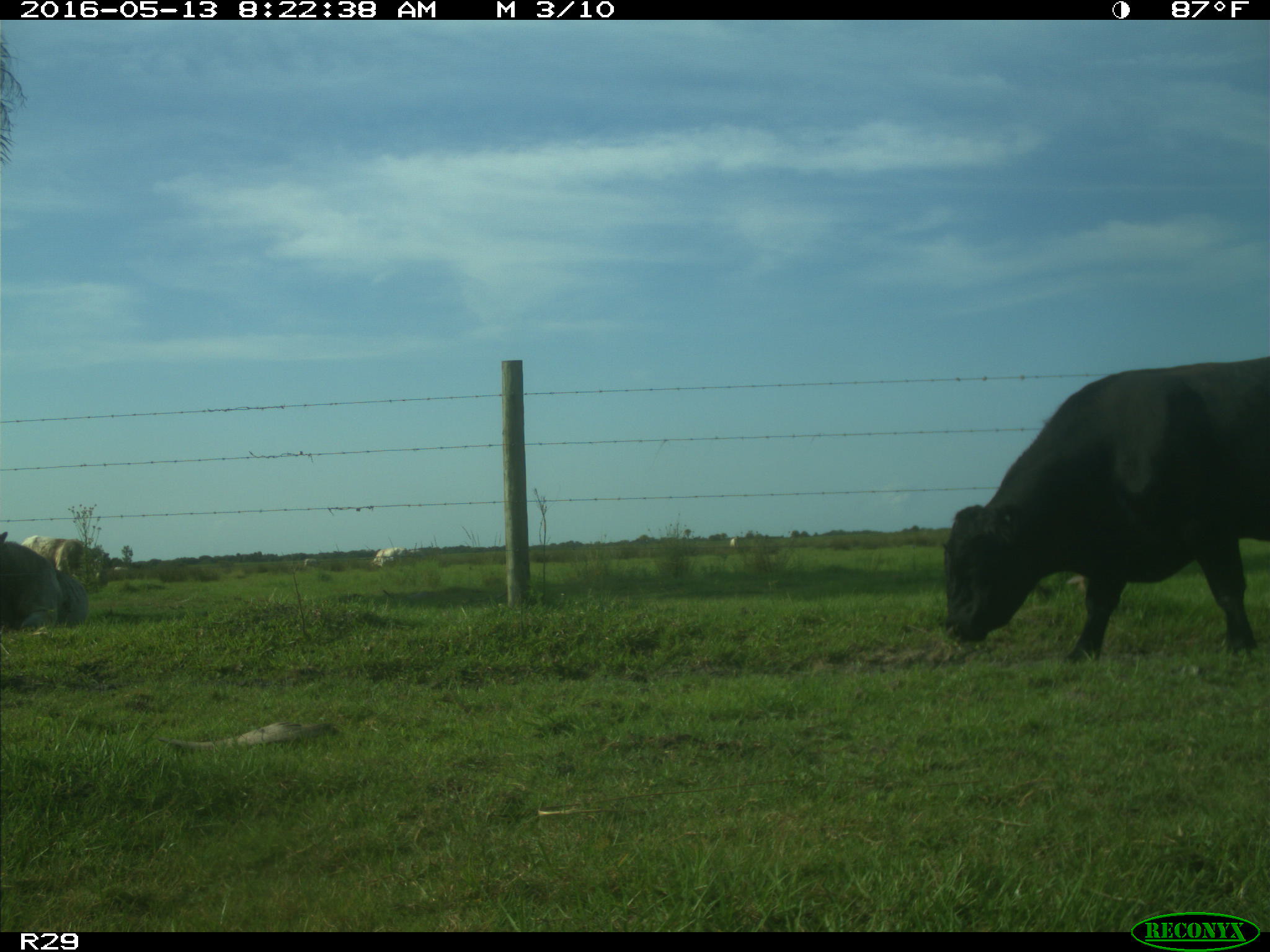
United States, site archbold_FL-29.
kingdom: Animalia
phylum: Chordata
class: Mammalia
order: Artiodactyla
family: Bovidae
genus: Bos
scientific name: Bos taurus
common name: domestic cow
Bos taurus (domestic cow).